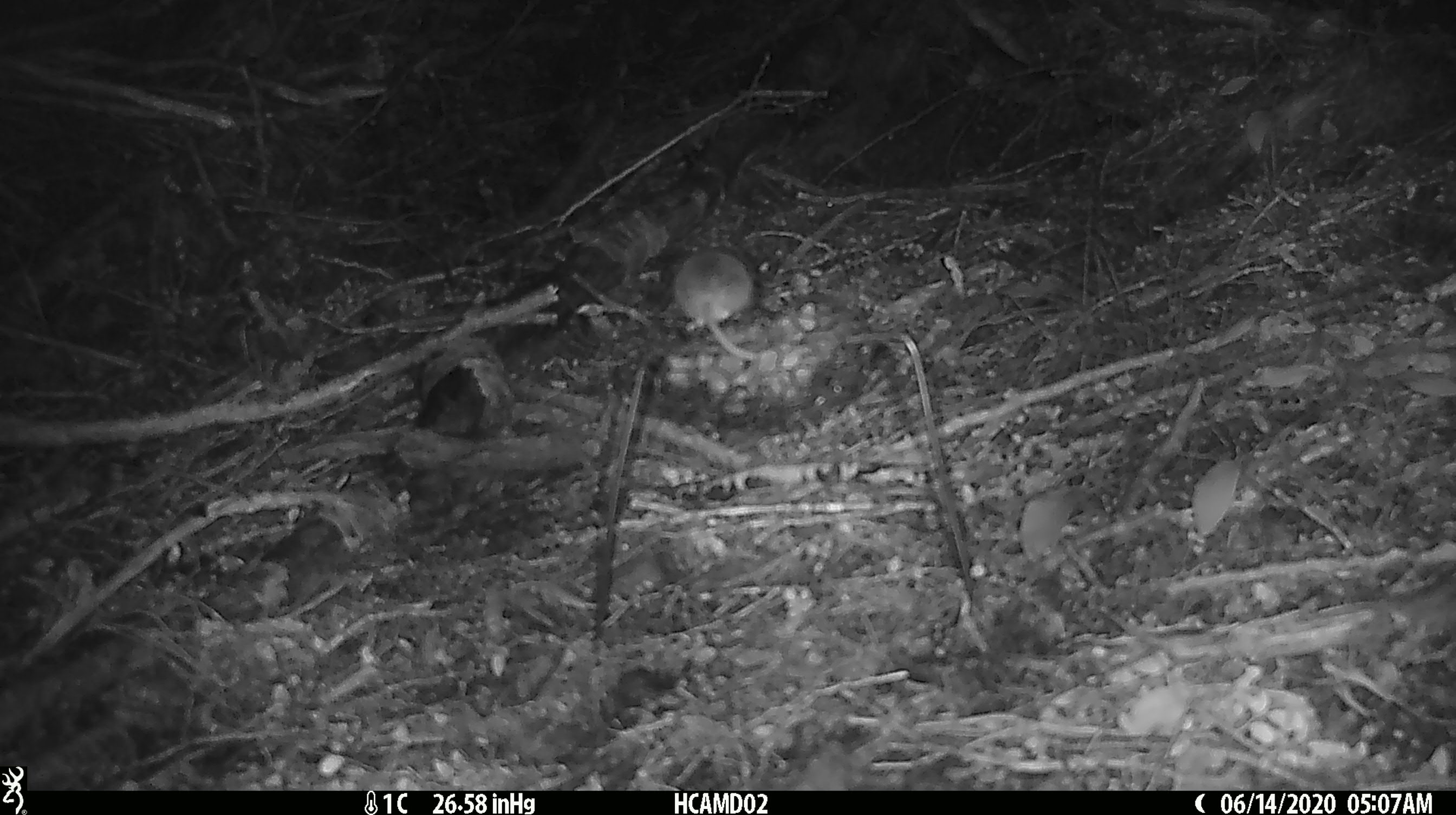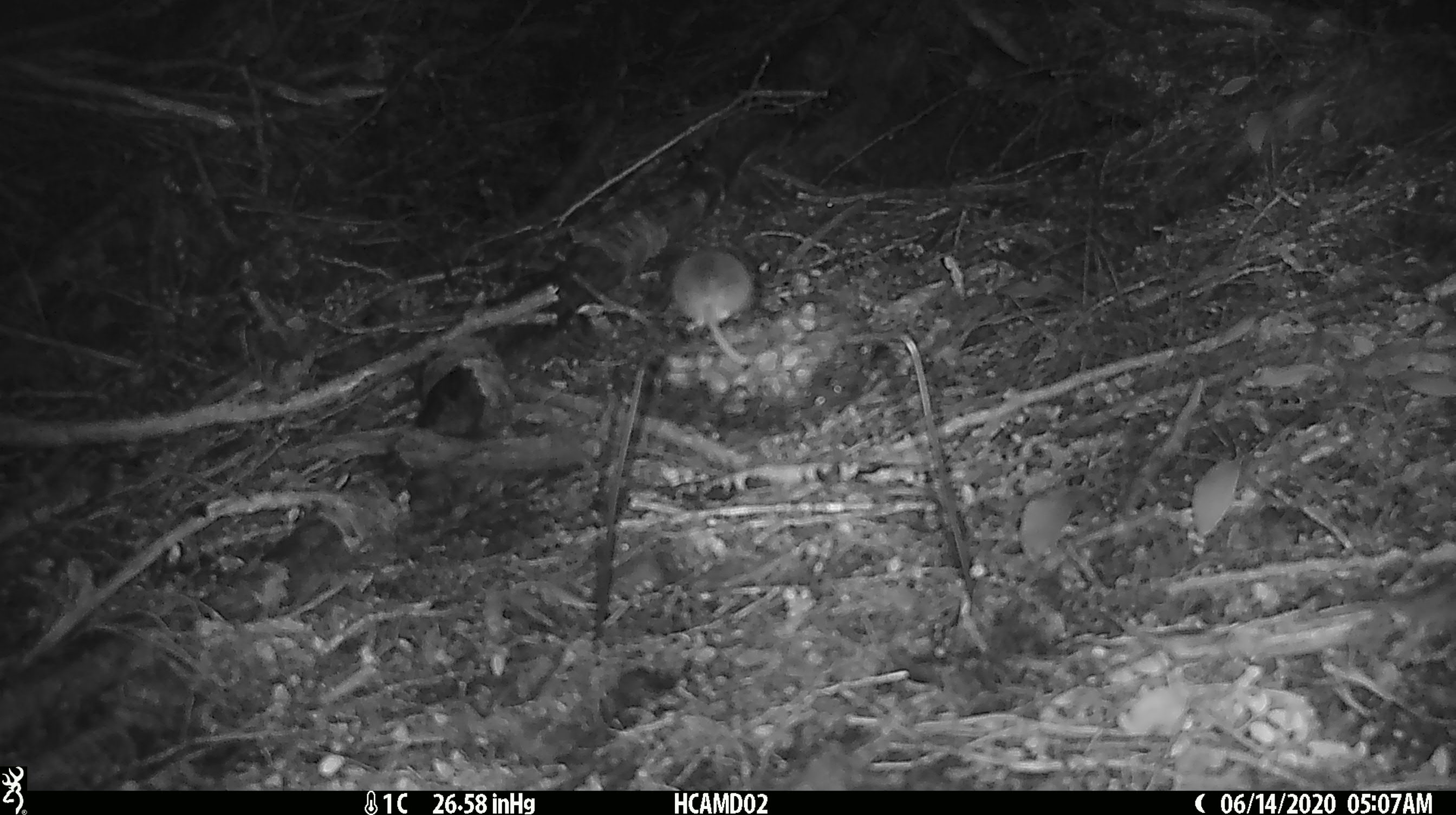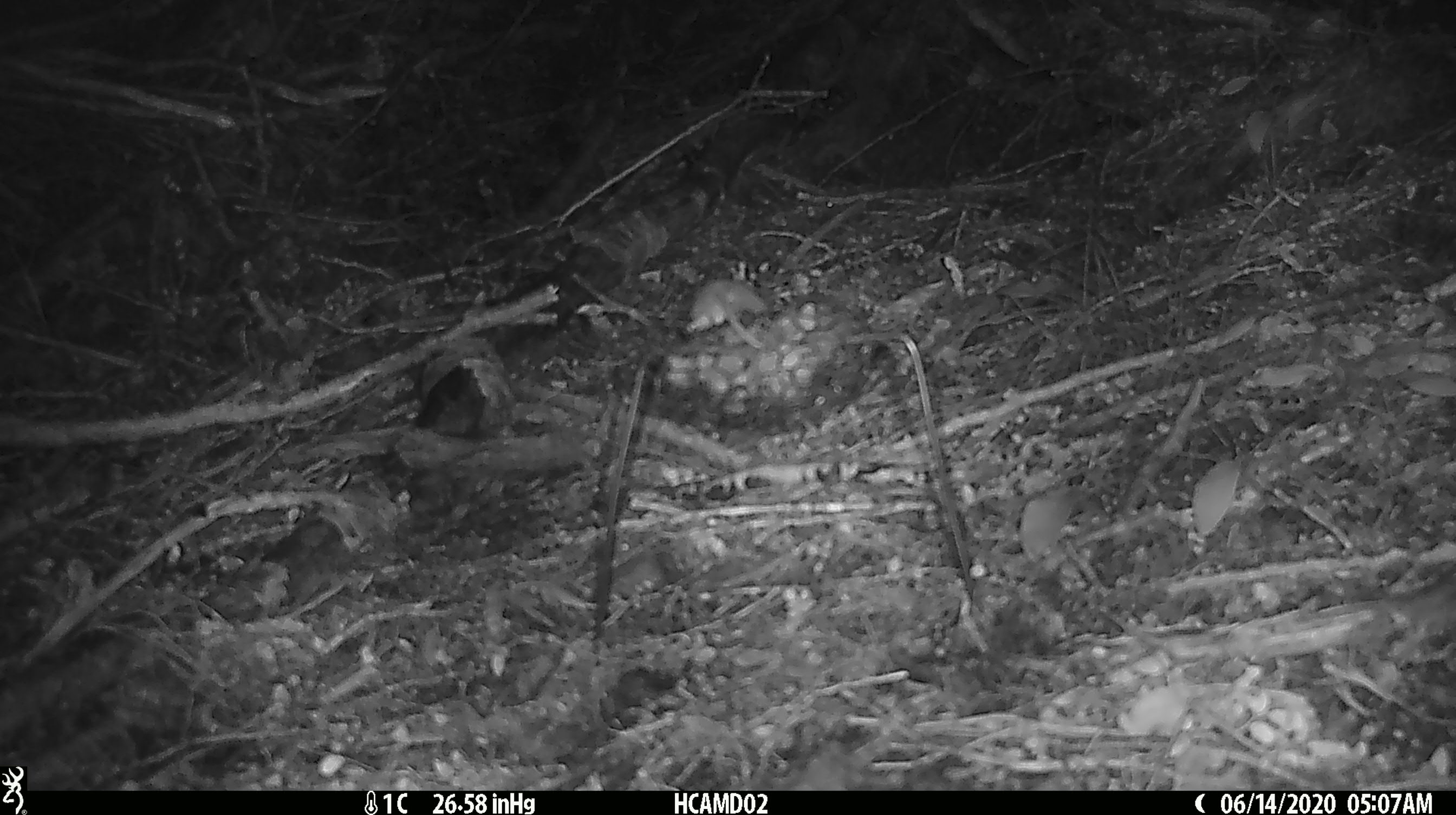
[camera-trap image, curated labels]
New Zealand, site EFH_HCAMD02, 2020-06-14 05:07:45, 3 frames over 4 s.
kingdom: Animalia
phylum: Chordata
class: Mammalia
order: Rodentia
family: Muridae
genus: Mus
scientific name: Mus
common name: mouse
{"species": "mouse (Mus)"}